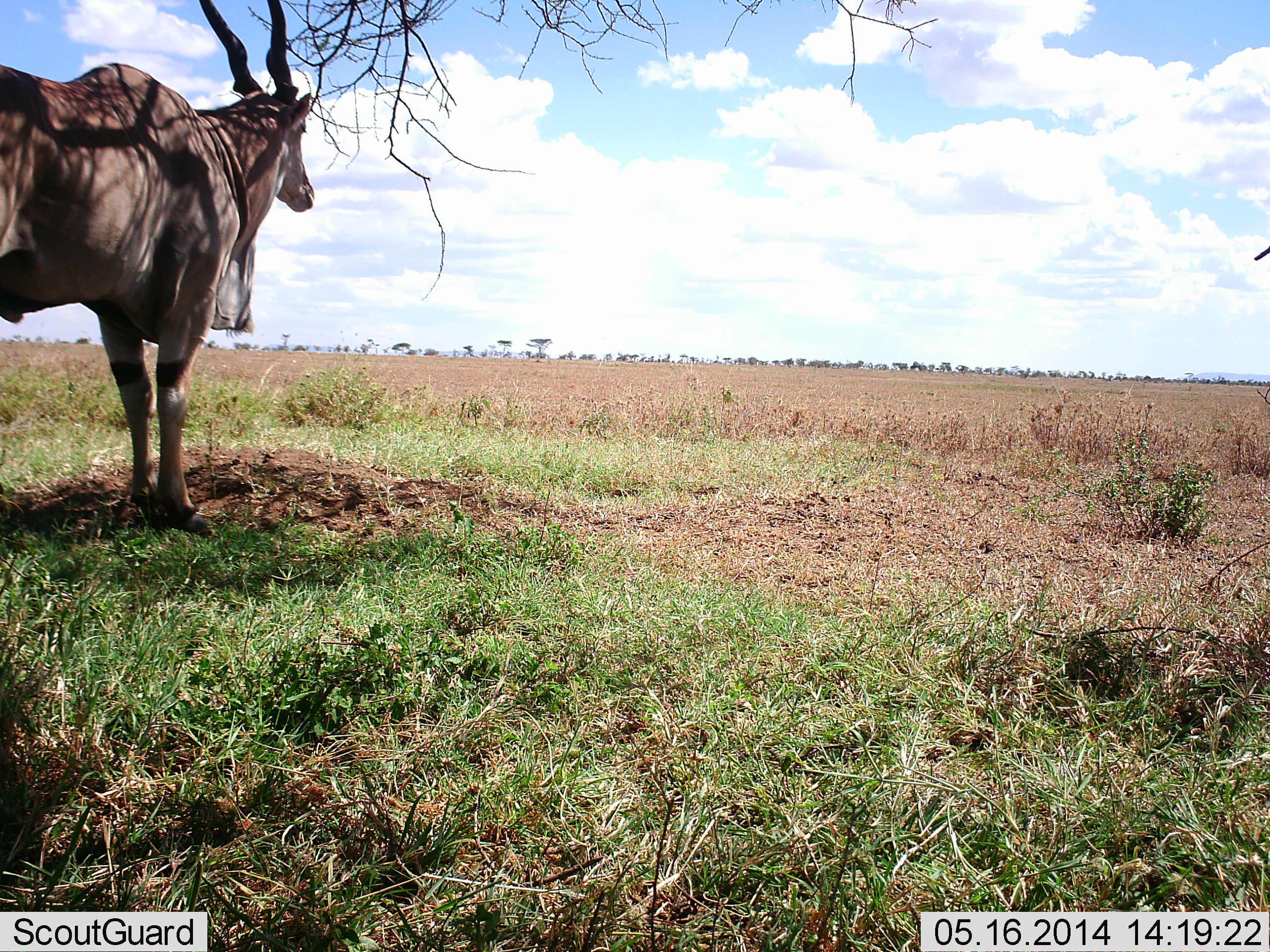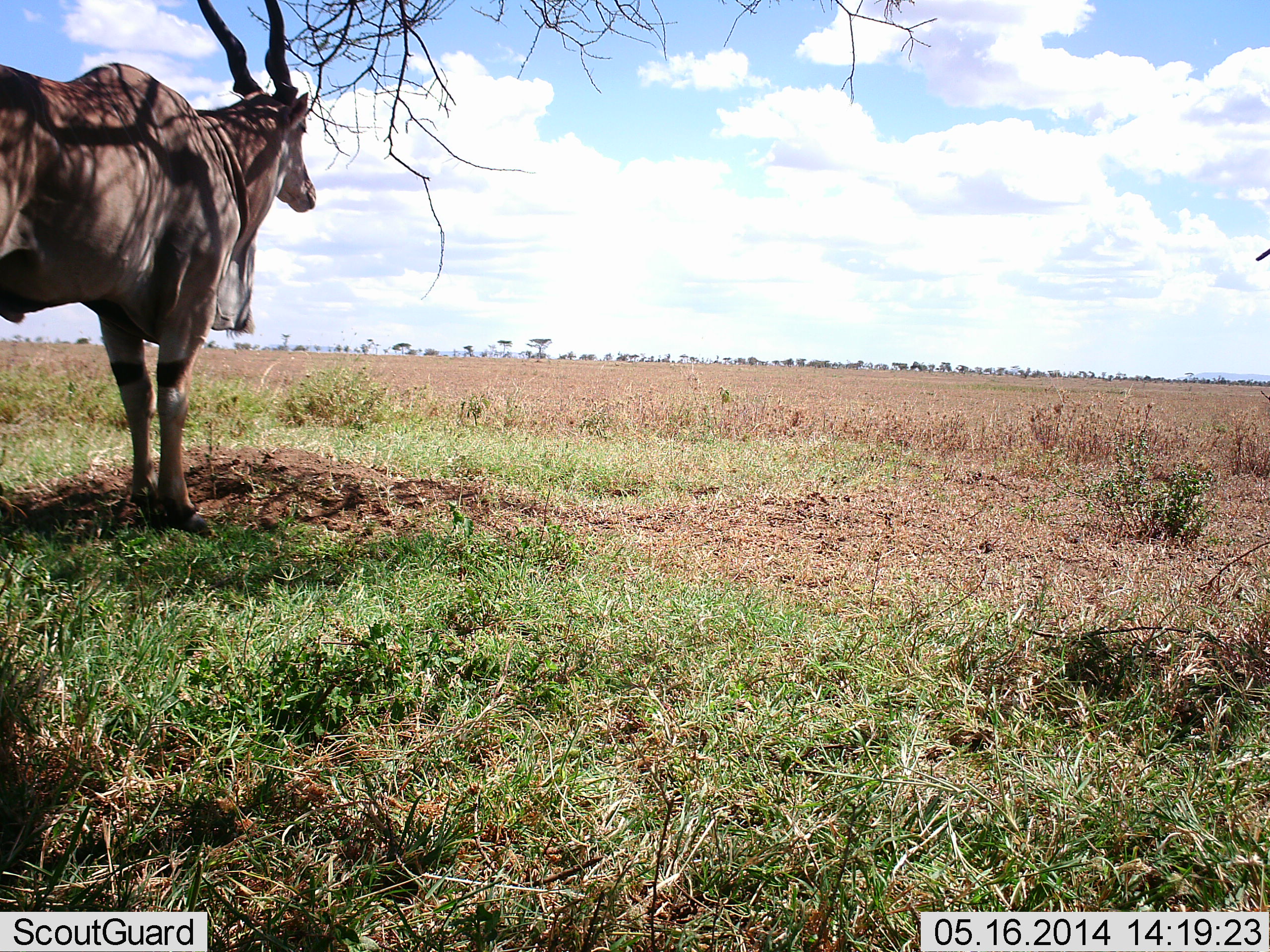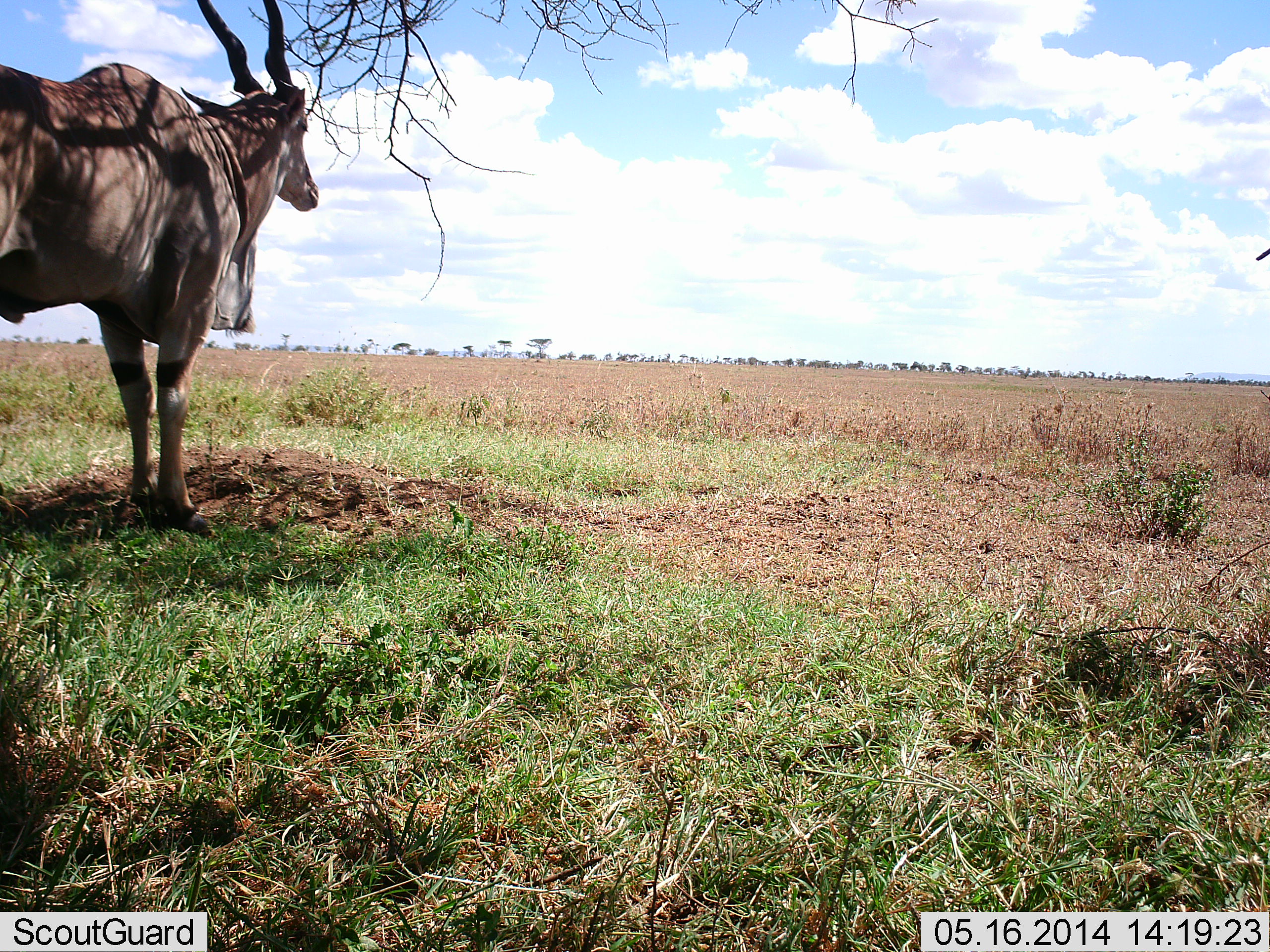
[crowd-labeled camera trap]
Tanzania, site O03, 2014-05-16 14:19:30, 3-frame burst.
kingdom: Animalia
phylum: Chordata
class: Mammalia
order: Artiodactyla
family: Bovidae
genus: Tragelaphus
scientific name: Tragelaphus oryx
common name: eland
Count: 1.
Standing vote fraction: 100%.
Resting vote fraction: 10%.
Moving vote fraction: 0%.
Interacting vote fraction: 0%.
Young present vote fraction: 0%.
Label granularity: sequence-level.